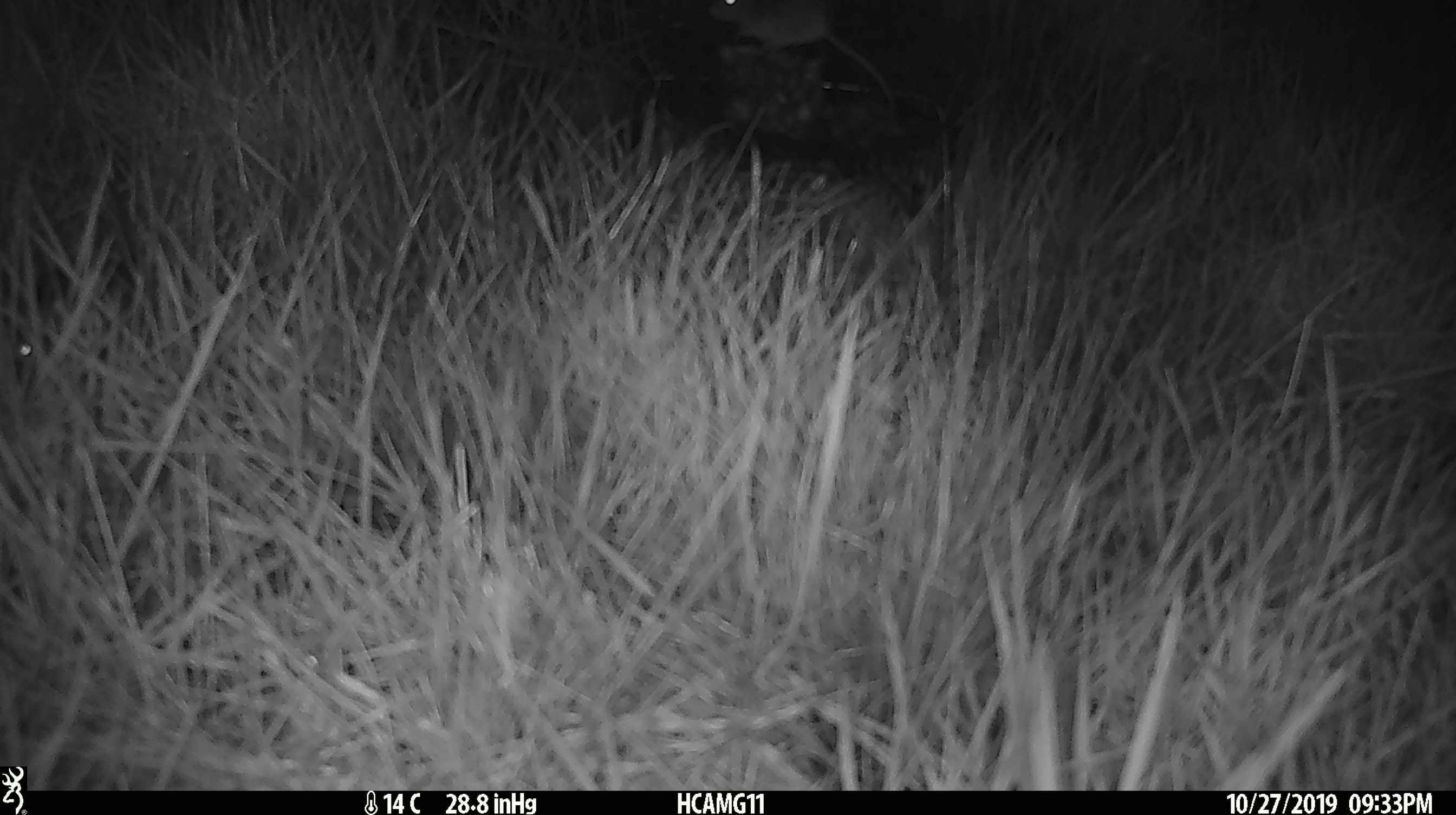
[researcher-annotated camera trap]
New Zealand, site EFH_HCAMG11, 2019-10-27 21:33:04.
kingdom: Animalia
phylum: Chordata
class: Mammalia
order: Rodentia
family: Muridae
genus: Mus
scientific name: Mus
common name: mouse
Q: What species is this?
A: Mouse (Mus).